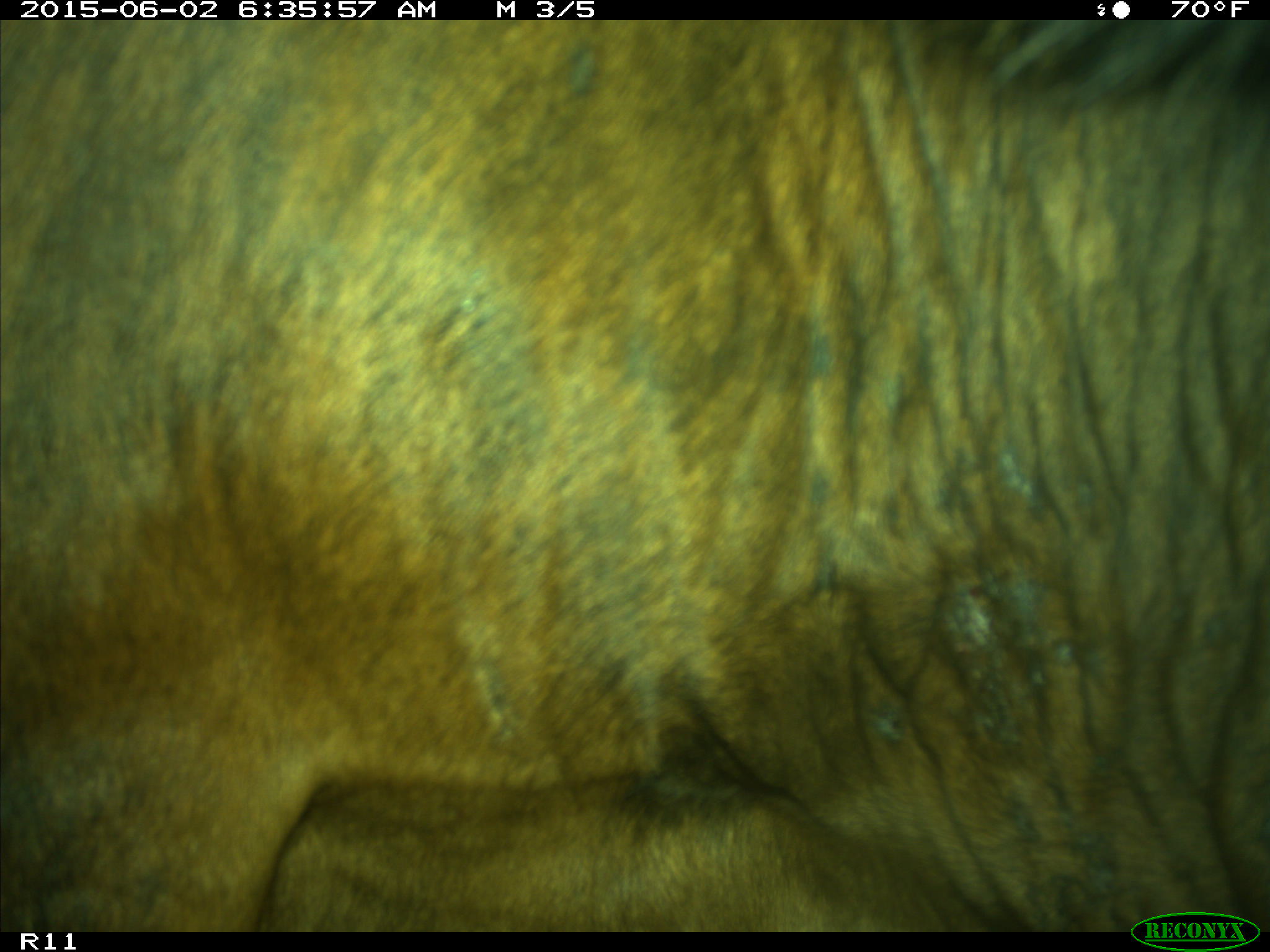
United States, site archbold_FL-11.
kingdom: Animalia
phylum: Chordata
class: Mammalia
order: Artiodactyla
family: Bovidae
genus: Bos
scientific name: Bos taurus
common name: domestic cow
Bos taurus (domestic cow).